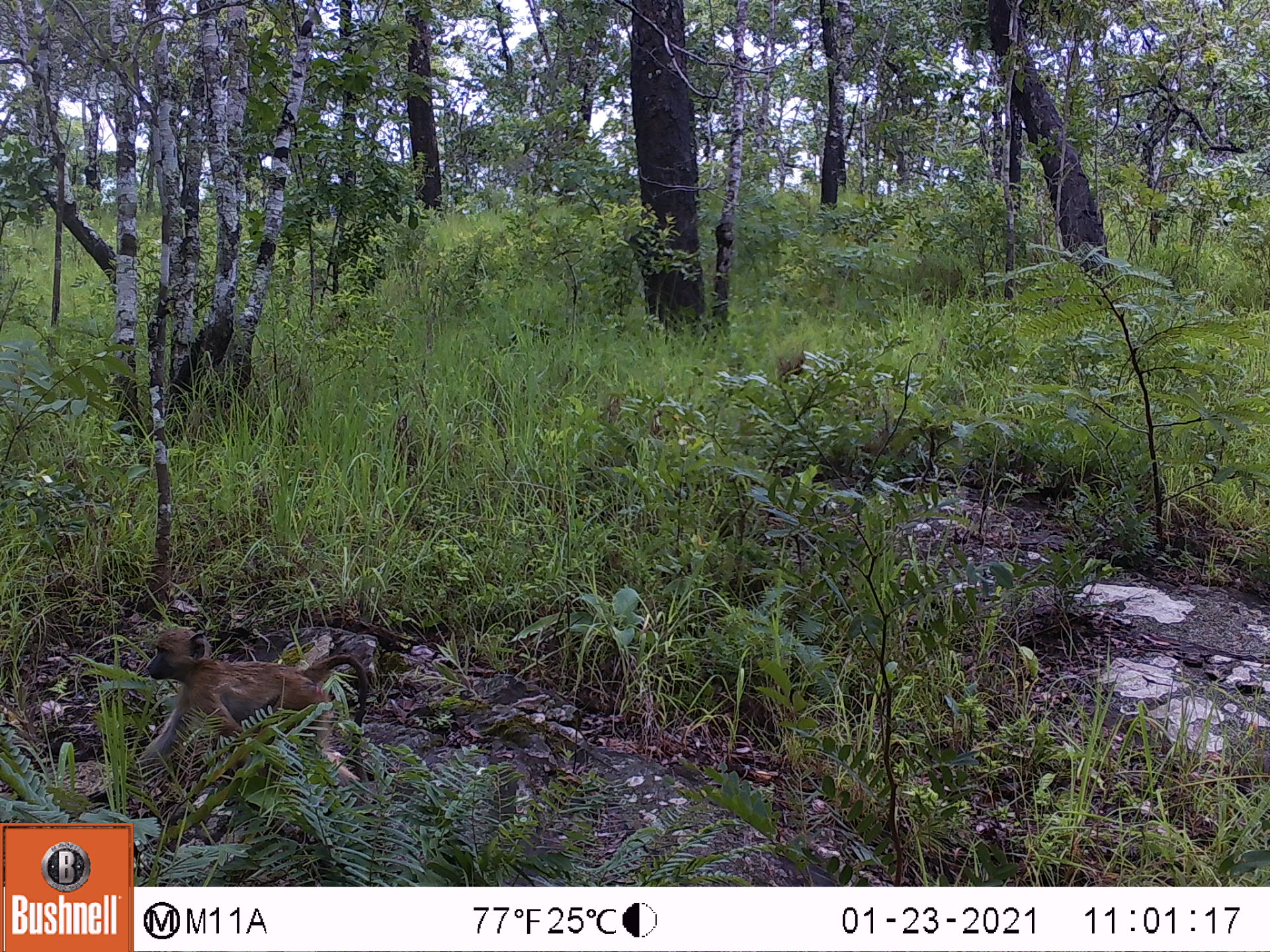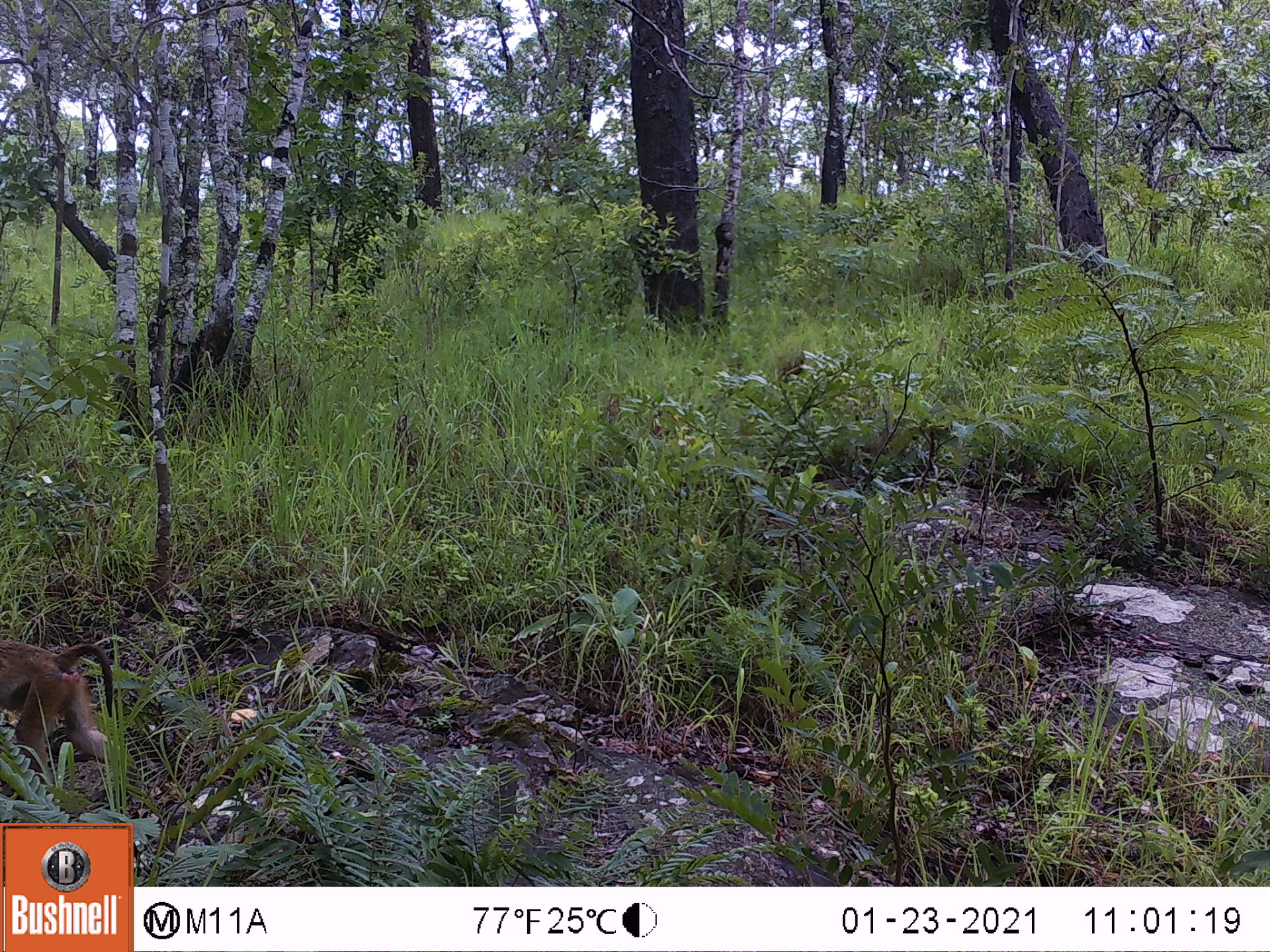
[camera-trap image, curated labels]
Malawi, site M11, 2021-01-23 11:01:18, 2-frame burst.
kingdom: Animalia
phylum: Chordata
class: Mammalia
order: Primates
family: Cercopithecidae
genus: Papio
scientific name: Papio cynocephalus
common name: yellow baboon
Yellow baboon (Papio cynocephalus), count 1.